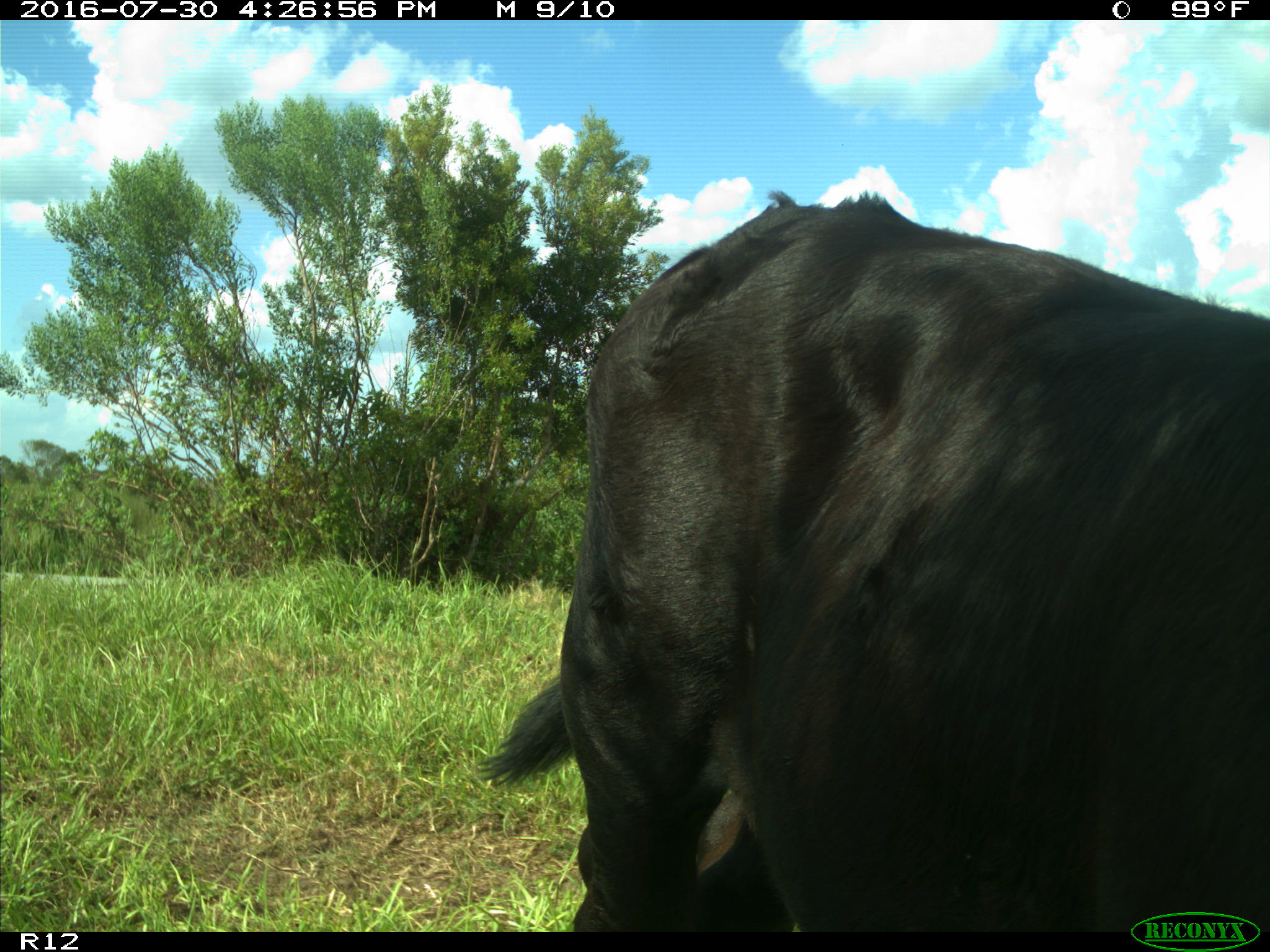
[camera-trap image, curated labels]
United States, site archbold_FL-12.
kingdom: Animalia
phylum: Chordata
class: Mammalia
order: Artiodactyla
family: Bovidae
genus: Bos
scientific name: Bos taurus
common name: domestic cow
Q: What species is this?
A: Bos taurus (domestic cow).